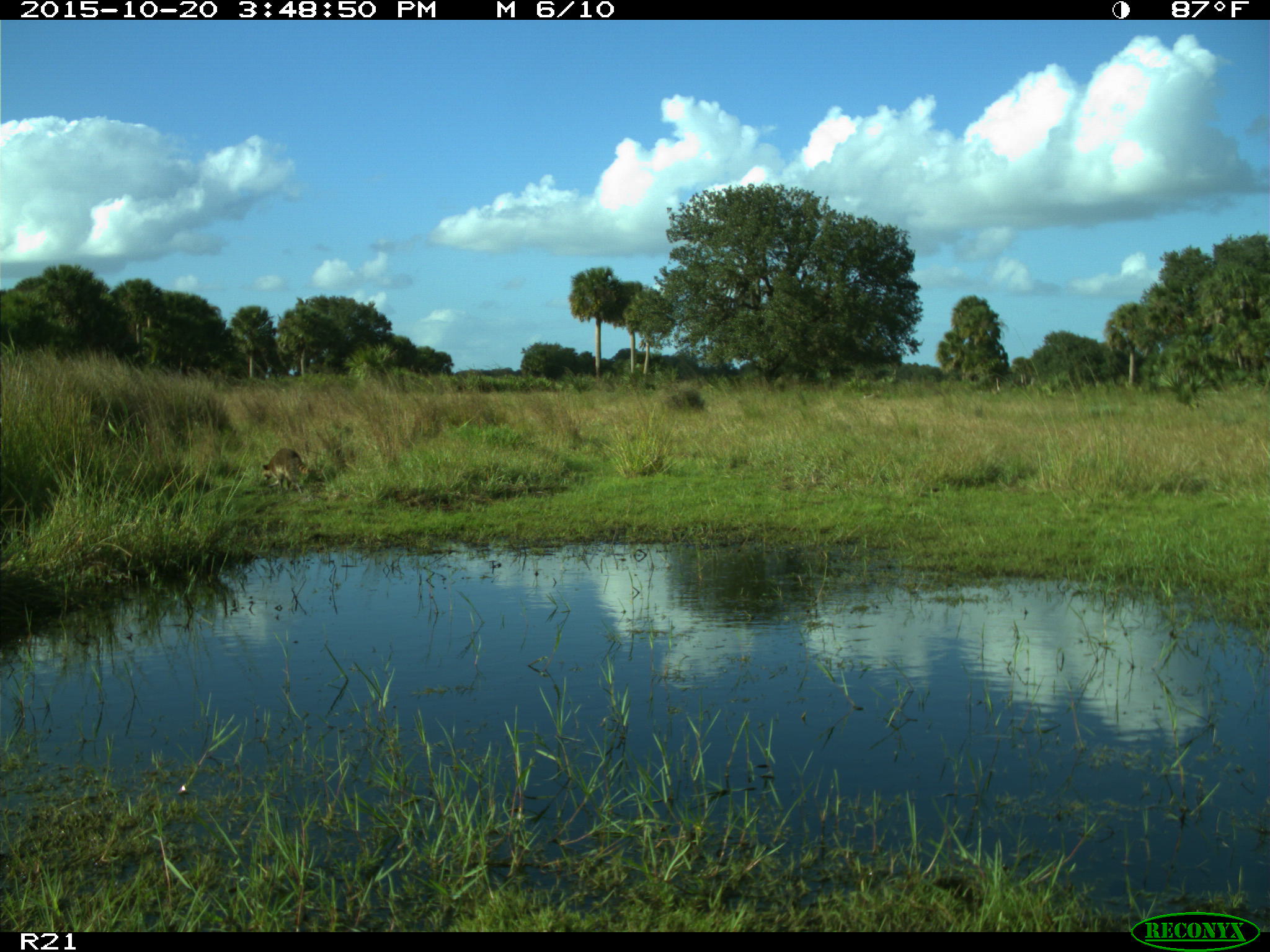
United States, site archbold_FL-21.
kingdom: Animalia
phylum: Chordata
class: Mammalia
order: Carnivora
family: Procyonidae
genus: Procyon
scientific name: Procyon lotor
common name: common raccoon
Procyon lotor (common raccoon).